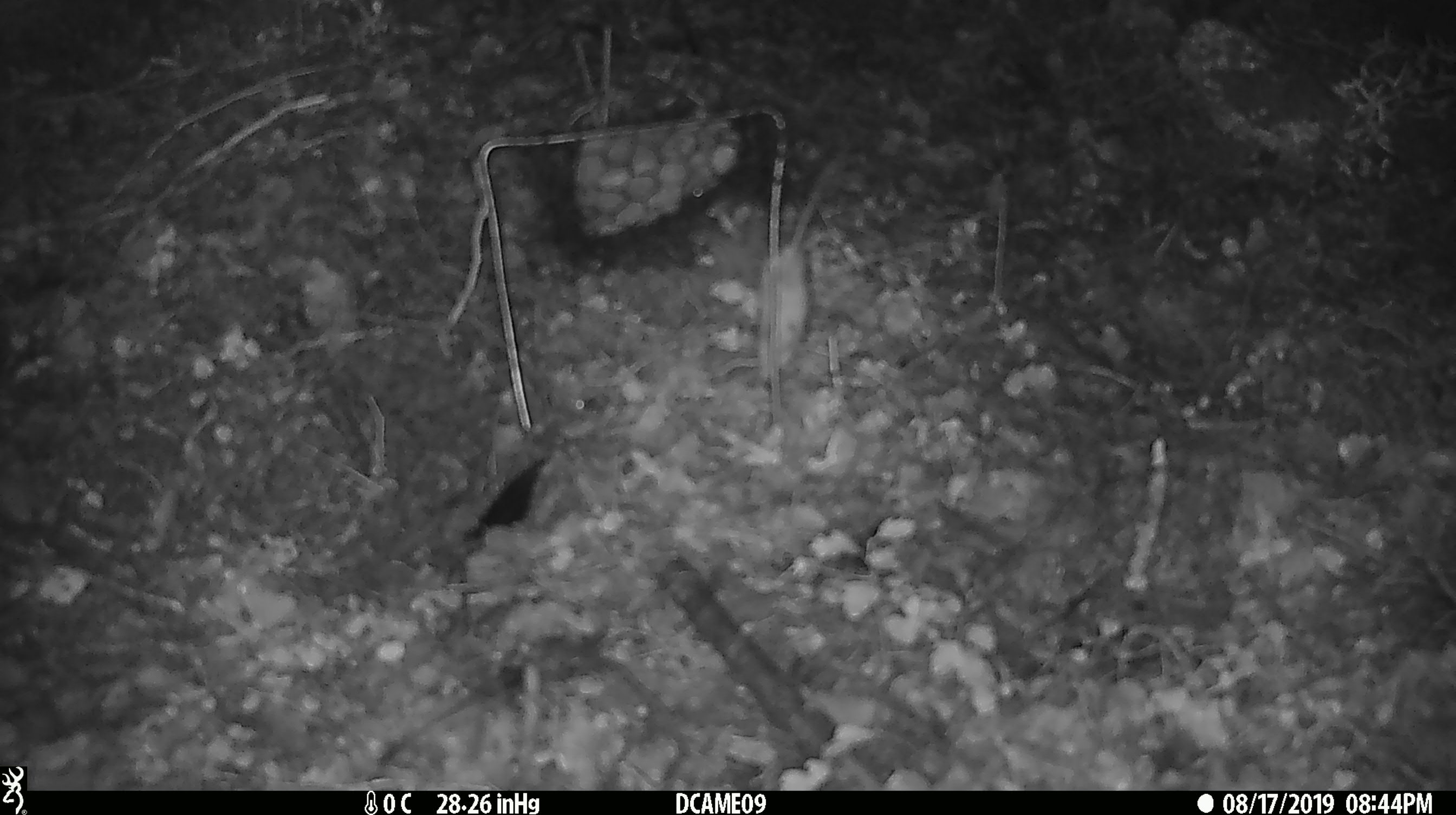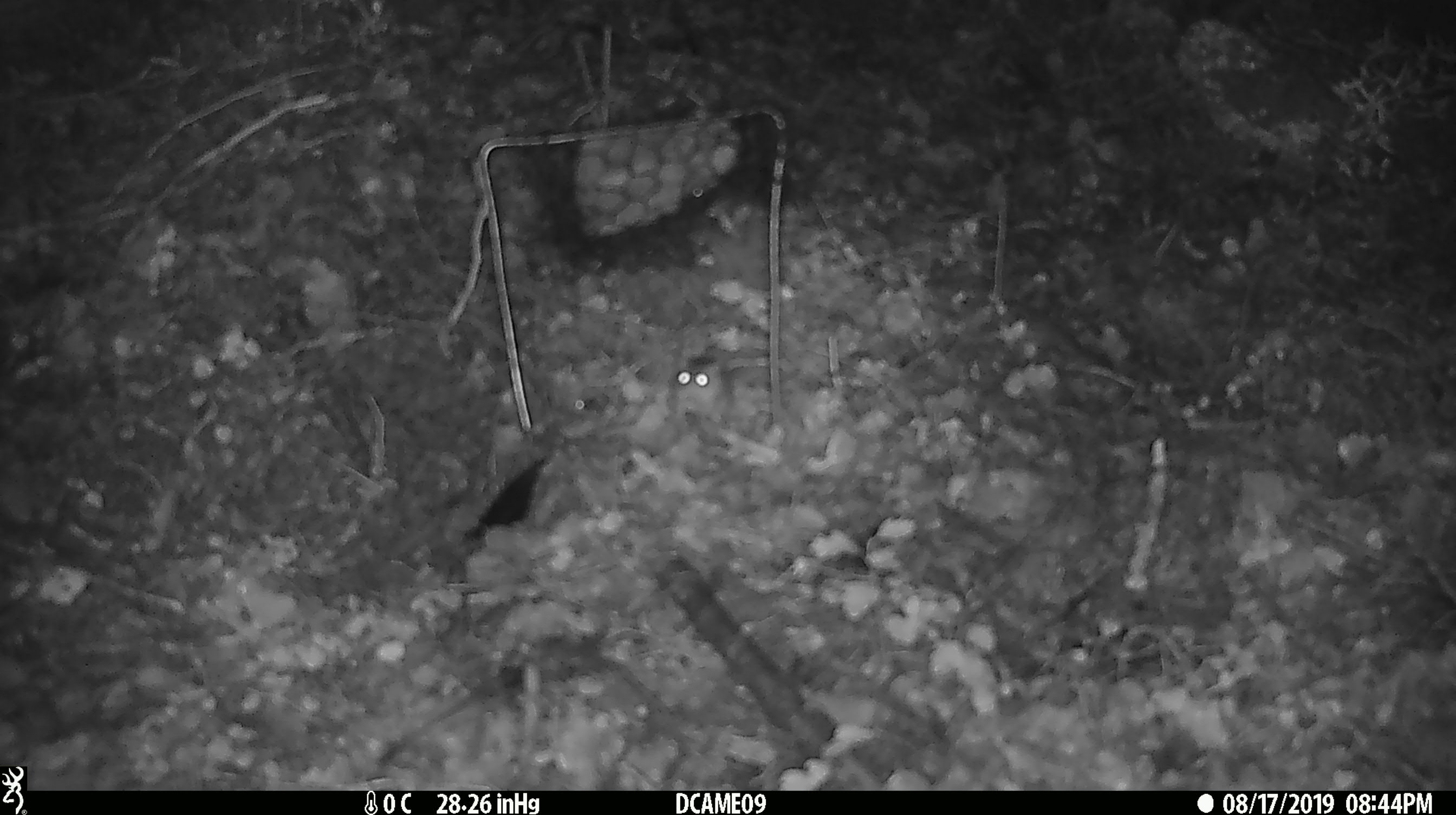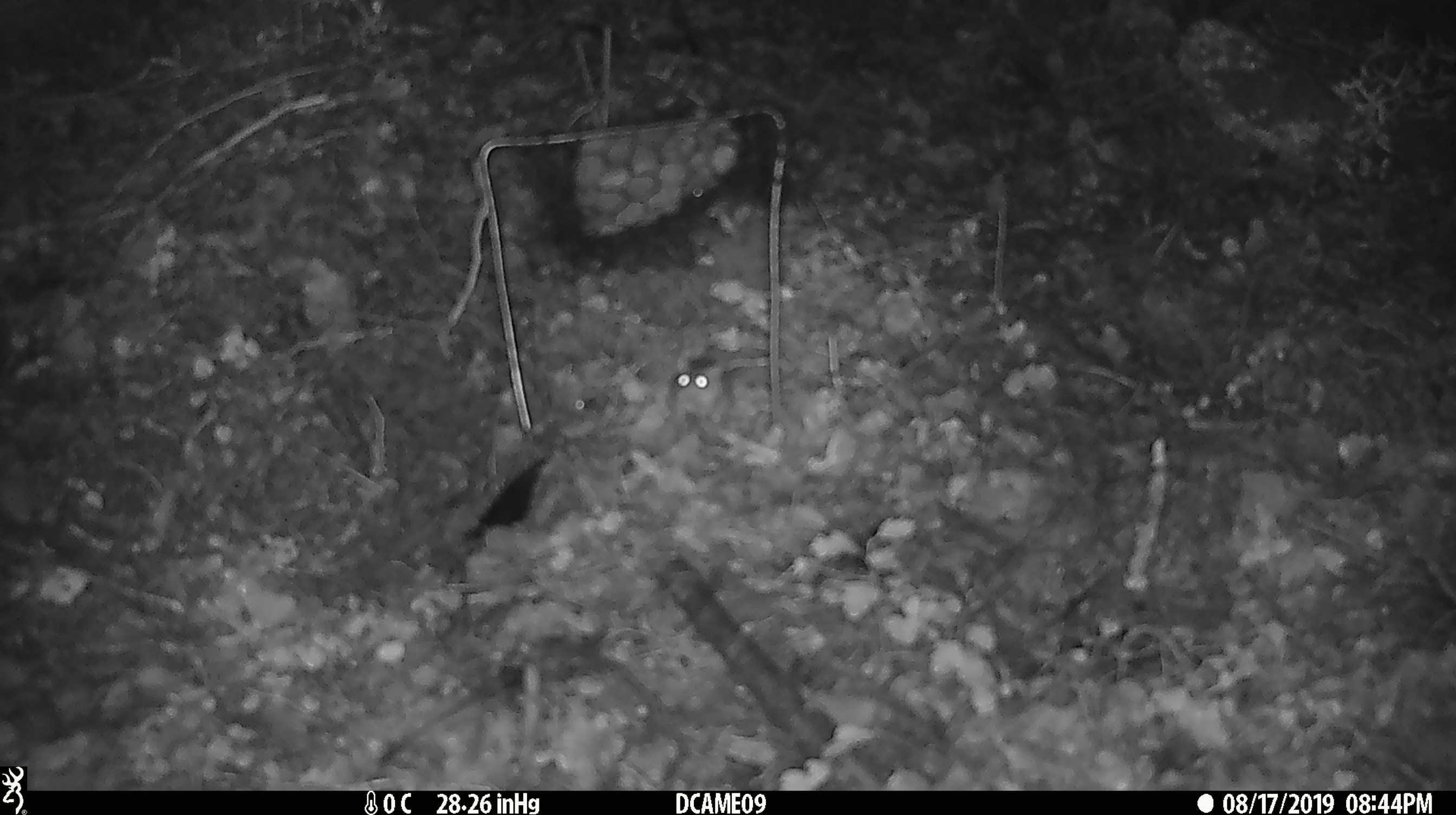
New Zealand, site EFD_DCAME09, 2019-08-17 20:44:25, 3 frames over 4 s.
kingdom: Animalia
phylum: Chordata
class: Mammalia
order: Rodentia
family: Muridae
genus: Mus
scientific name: Mus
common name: mouse